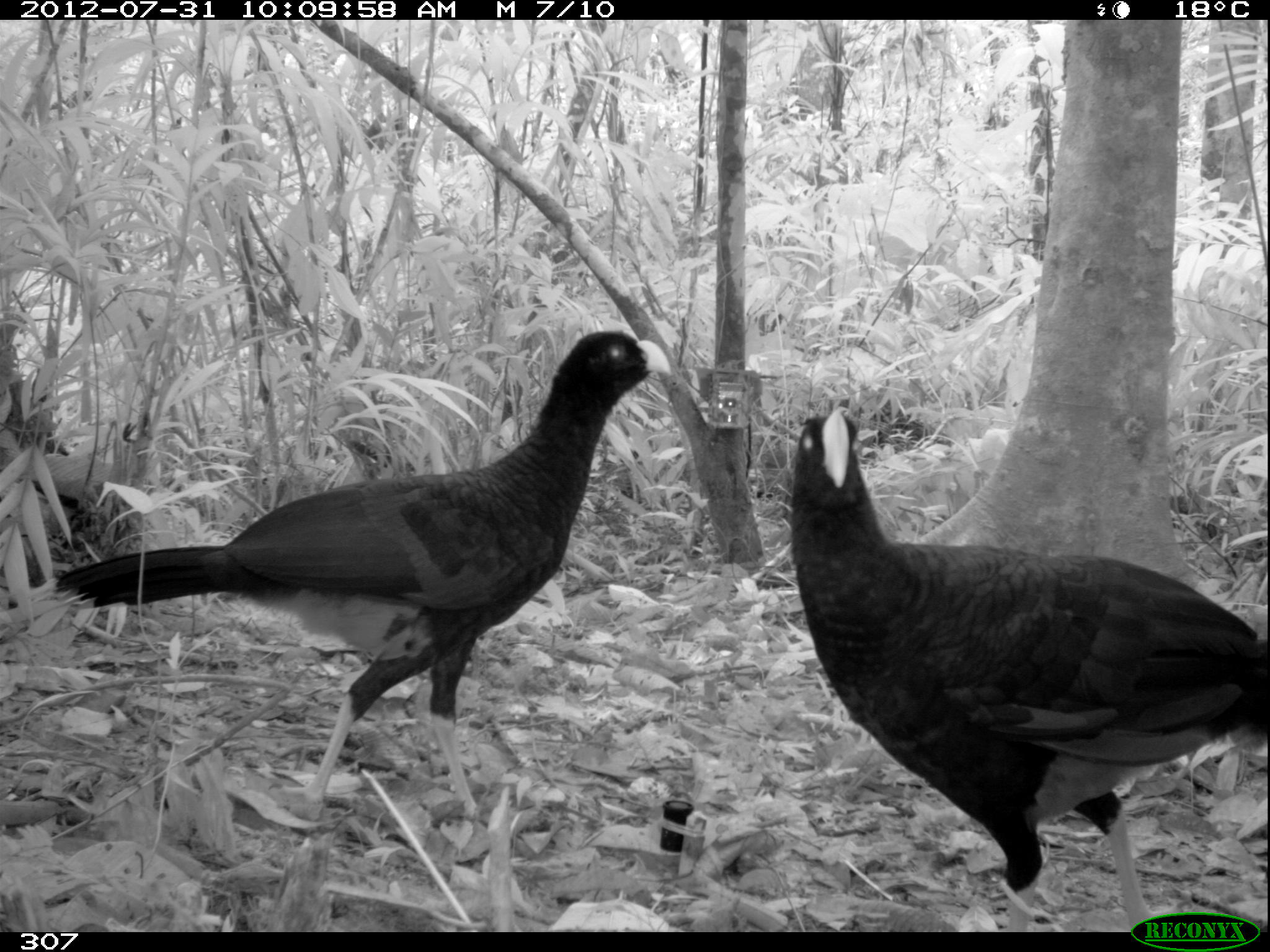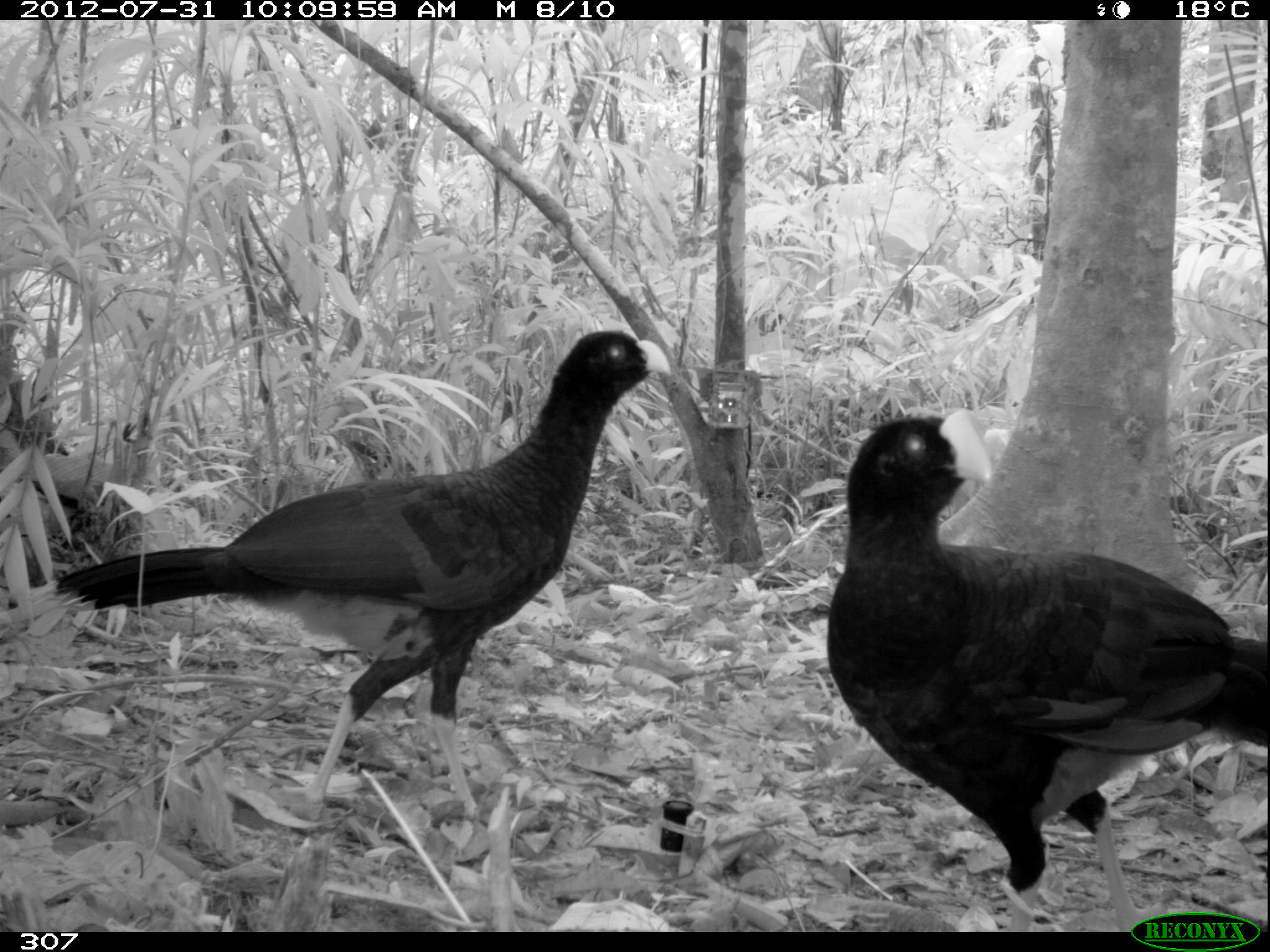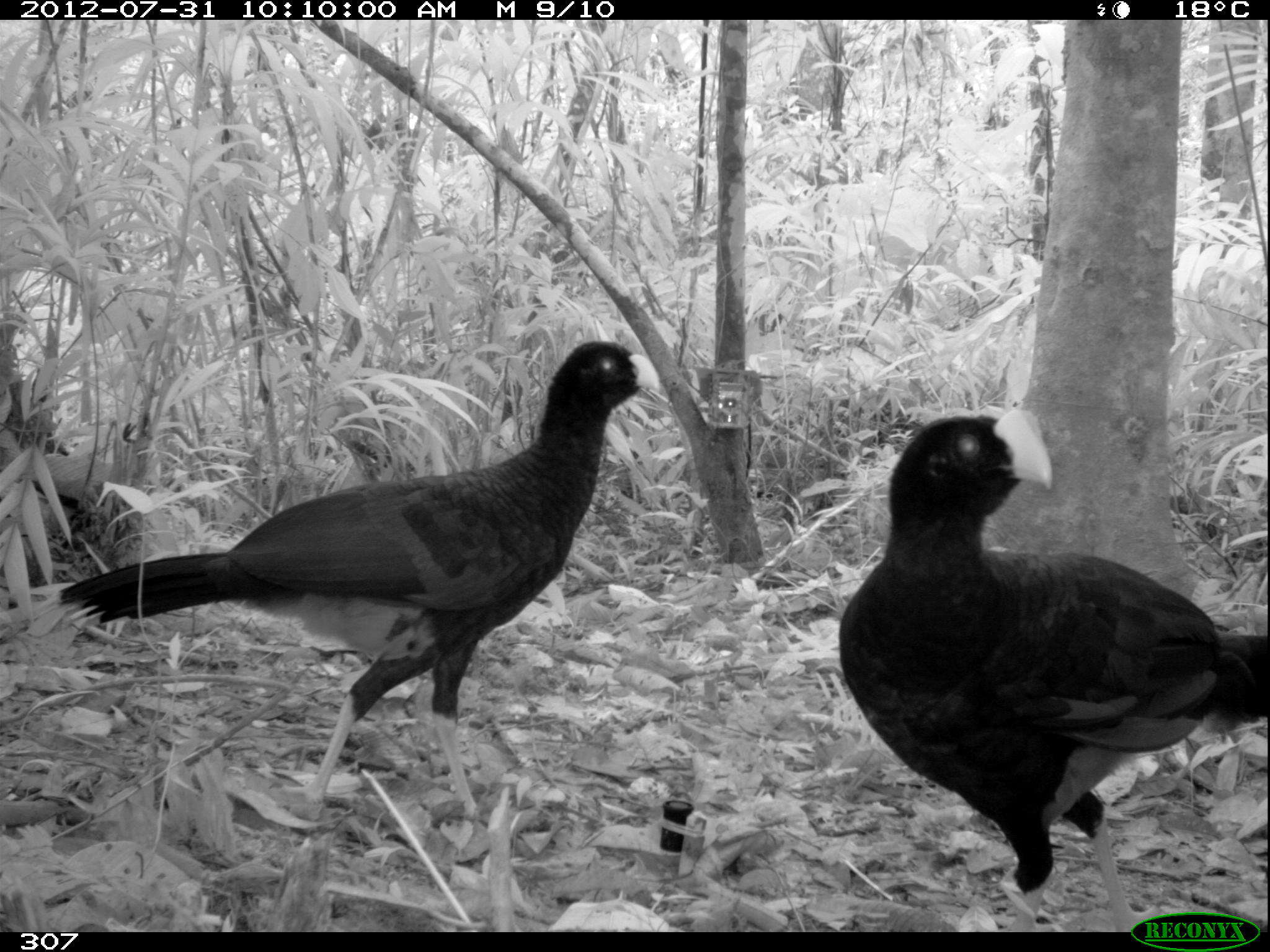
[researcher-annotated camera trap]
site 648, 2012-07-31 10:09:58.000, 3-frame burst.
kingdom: Animalia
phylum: Chordata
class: Aves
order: Galliformes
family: Cracidae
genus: Mitu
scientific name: Mitu tuberosum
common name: razor-billed curassow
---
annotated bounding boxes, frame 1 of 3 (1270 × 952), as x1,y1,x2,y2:
mitu tuberosum: 37,326,673,817; 788,401,1268,930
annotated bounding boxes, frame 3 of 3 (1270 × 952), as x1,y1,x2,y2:
mitu tuberosum: 29,336,661,817; 834,408,1270,928